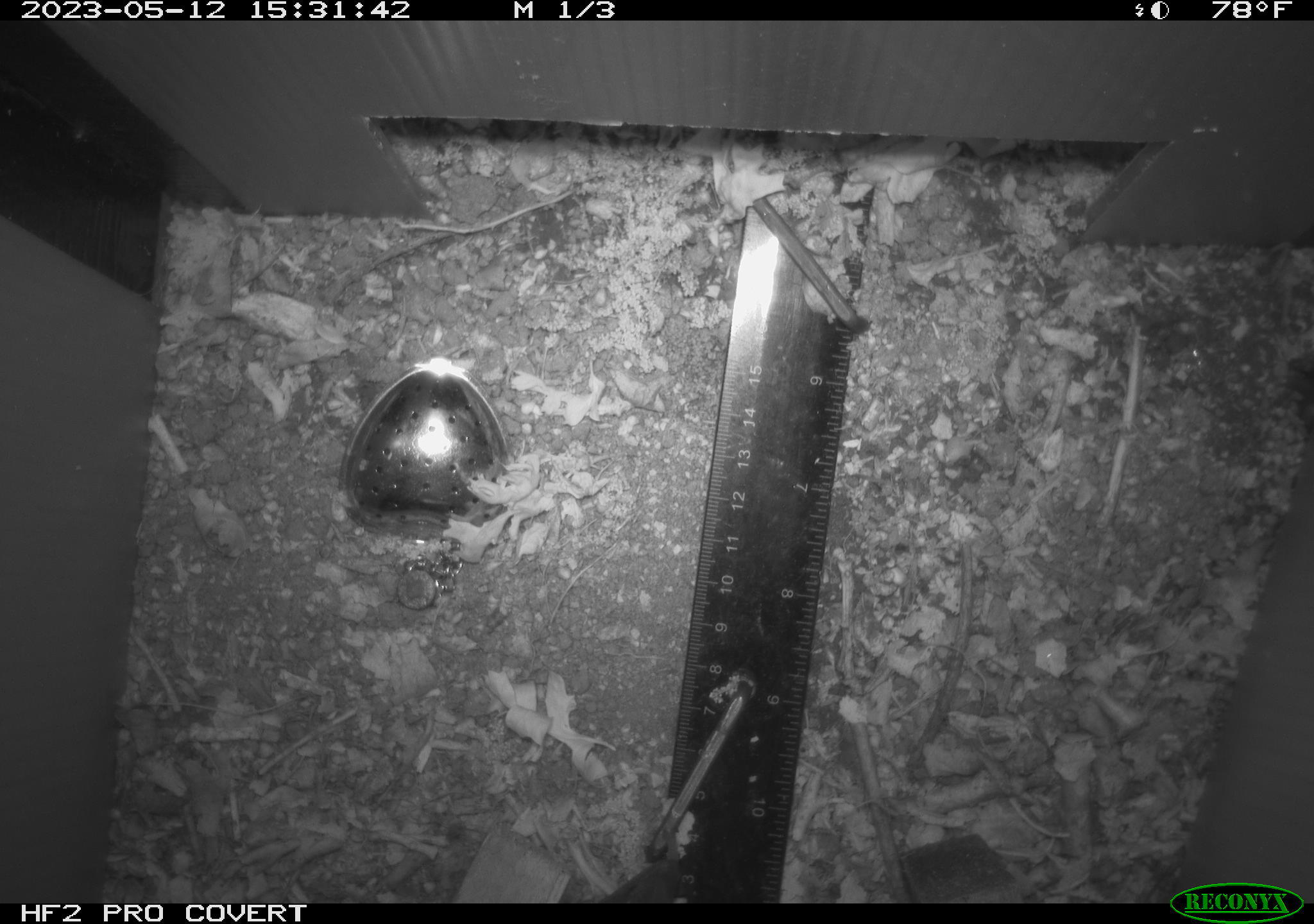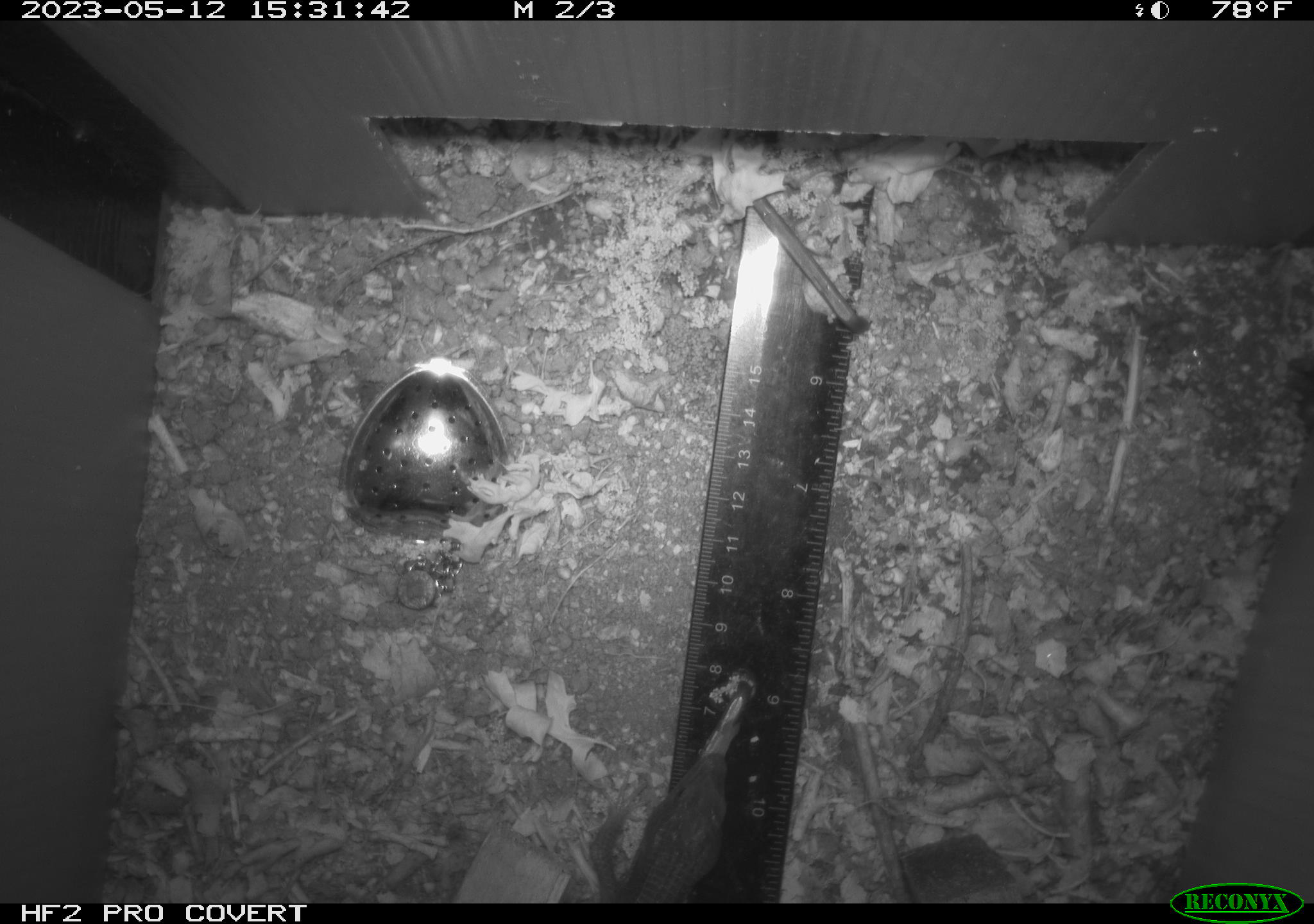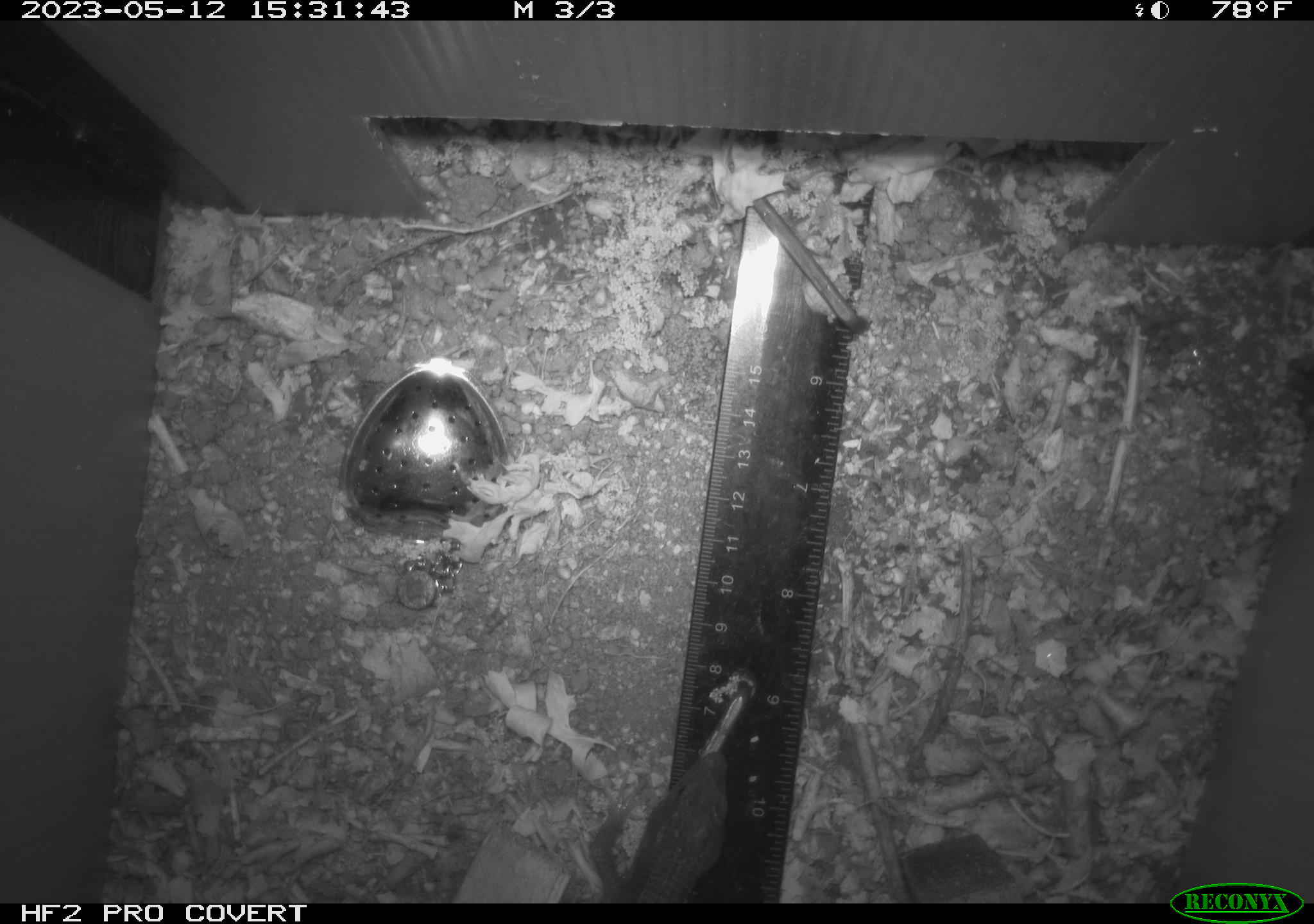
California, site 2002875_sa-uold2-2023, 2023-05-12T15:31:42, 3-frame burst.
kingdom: Animalia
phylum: Chordata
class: Reptilia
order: Squamata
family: Anguidae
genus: Elgaria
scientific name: Elgaria multicarinata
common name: southern alligator lizard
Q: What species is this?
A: Southern alligator lizard (Elgaria multicarinata).